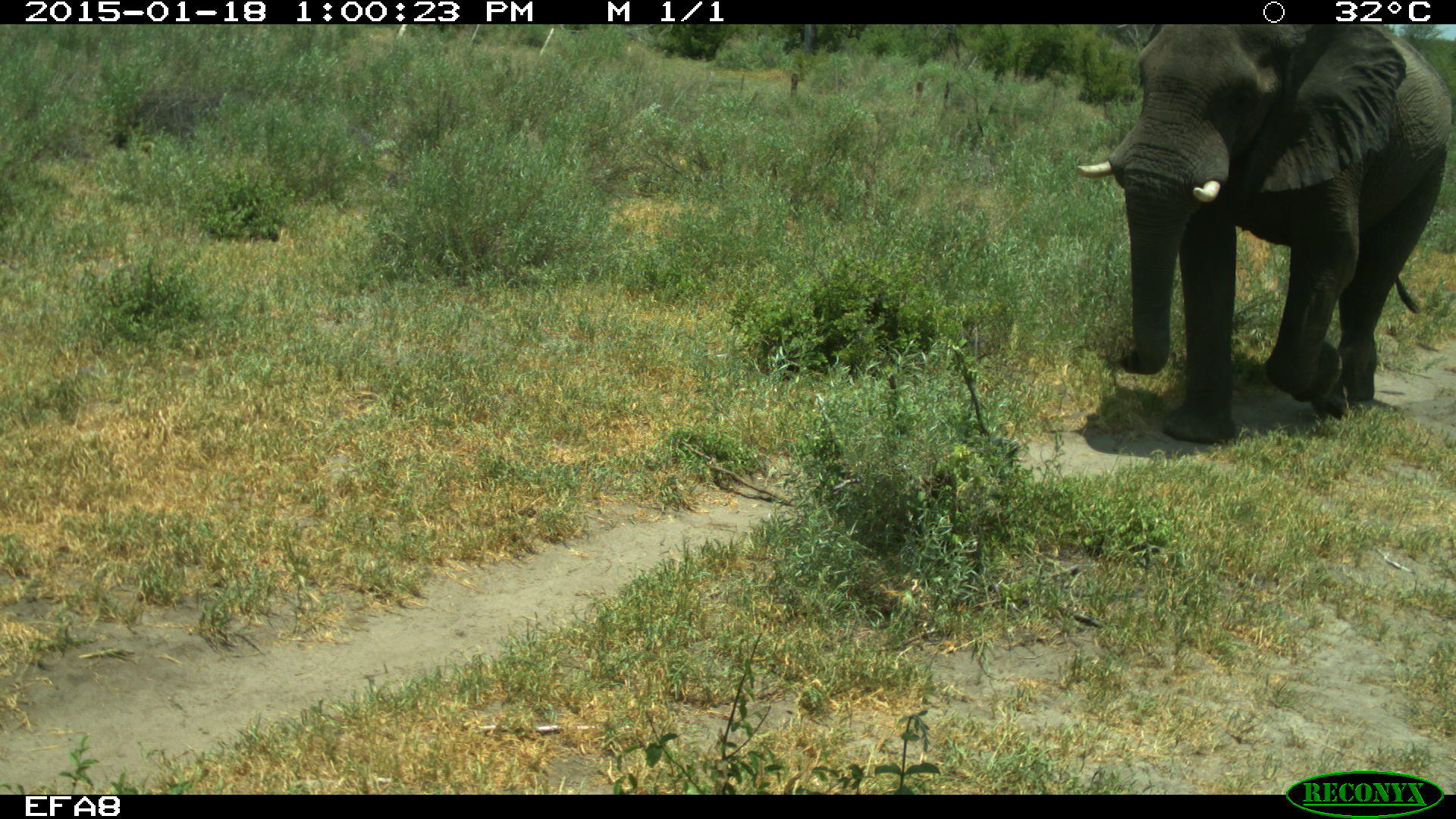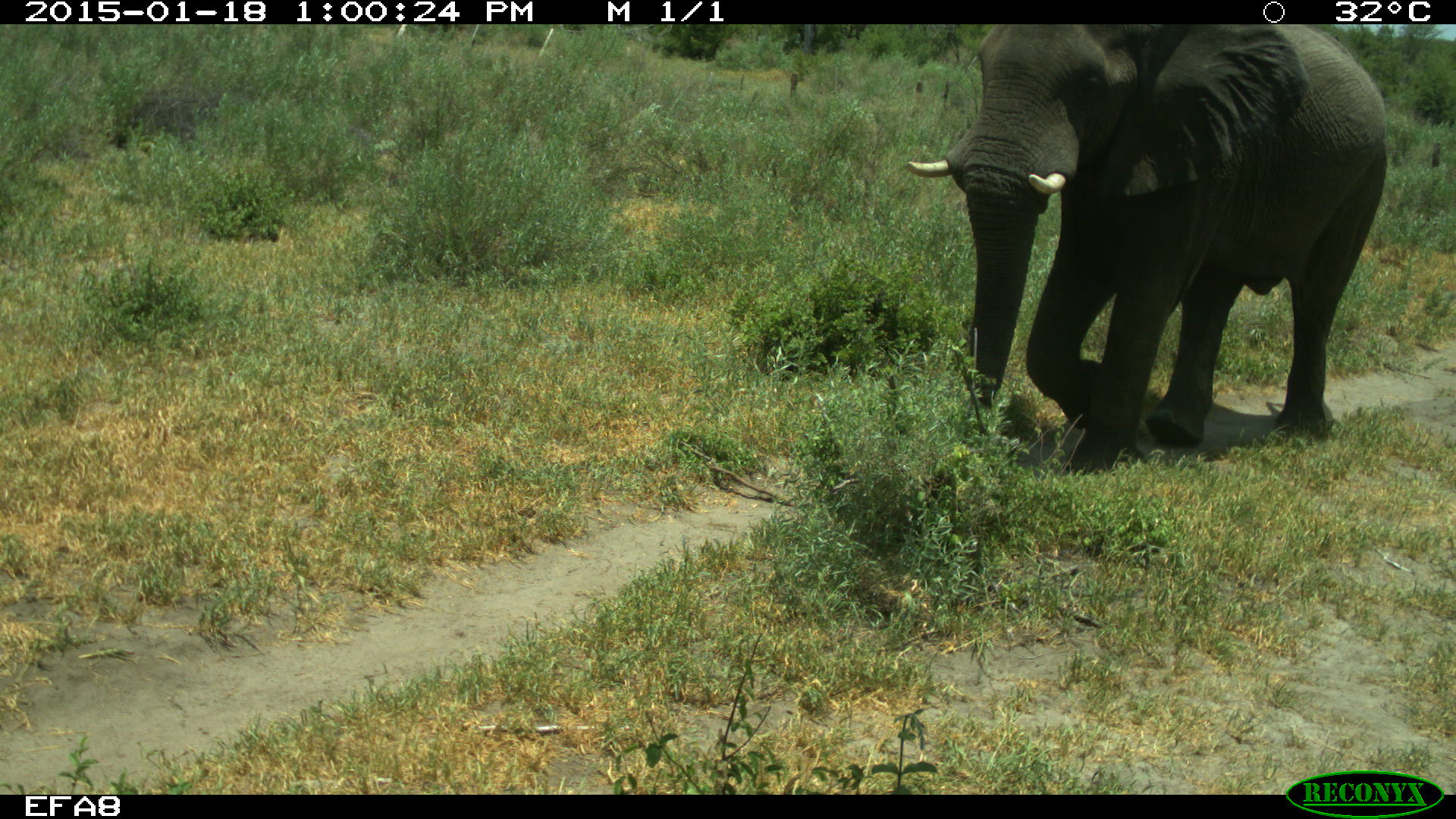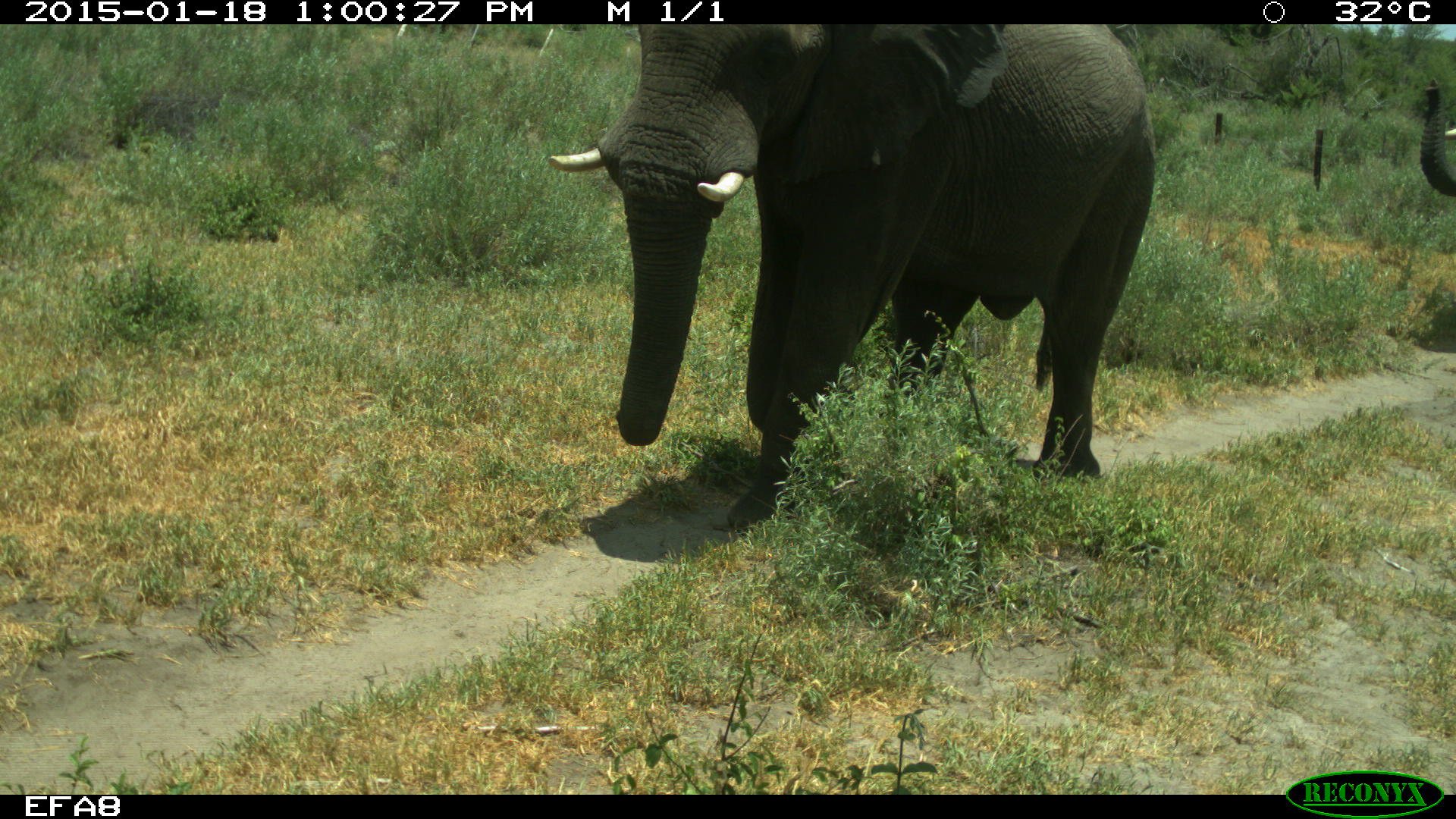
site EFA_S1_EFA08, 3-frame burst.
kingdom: Animalia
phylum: Chordata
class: Mammalia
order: Proboscidea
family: Elephantidae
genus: Loxodonta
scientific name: Loxodonta africana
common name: african bush elephant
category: elephant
Elephant (african bush elephant) (Loxodonta africana), count 2. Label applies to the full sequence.